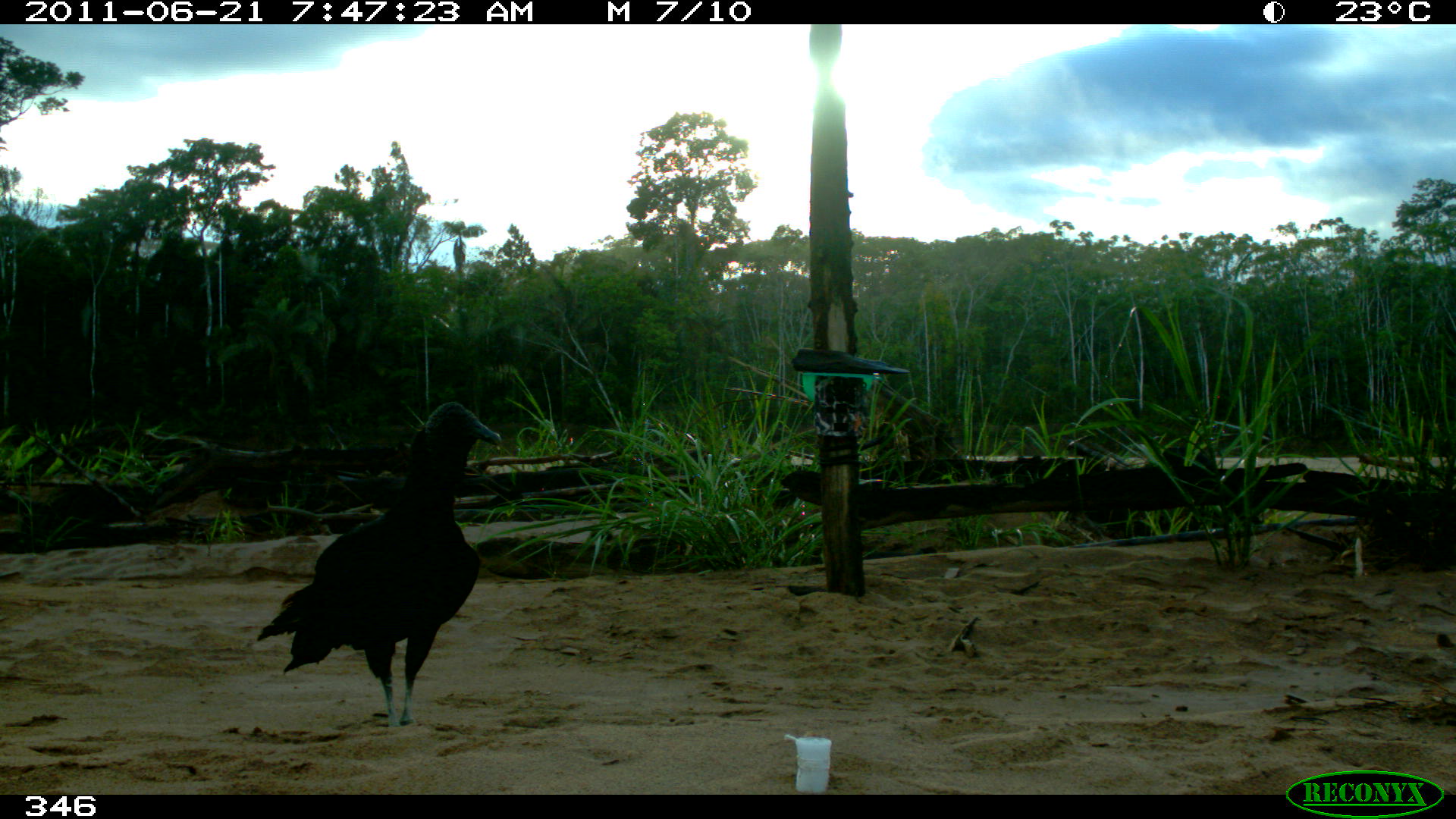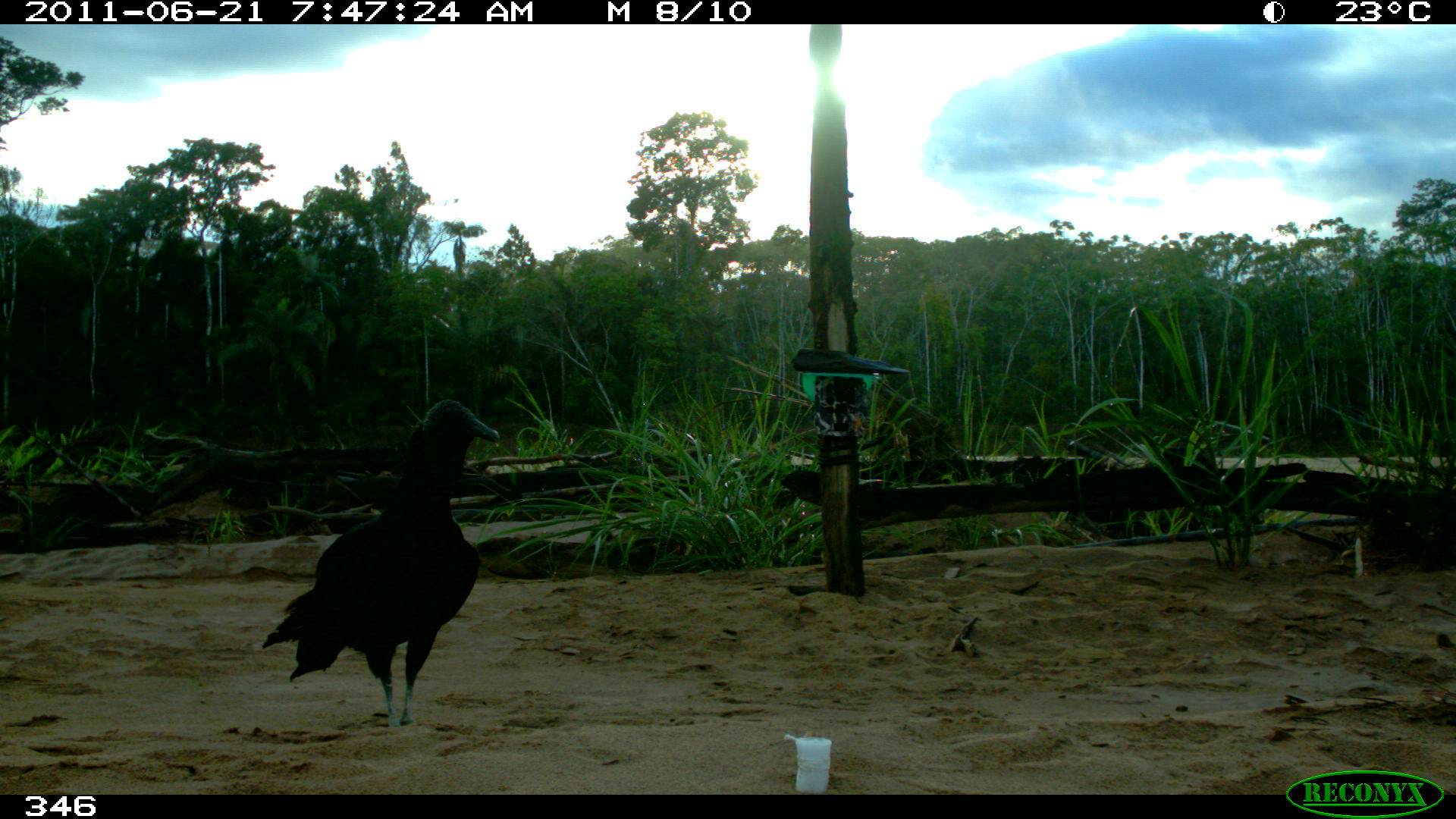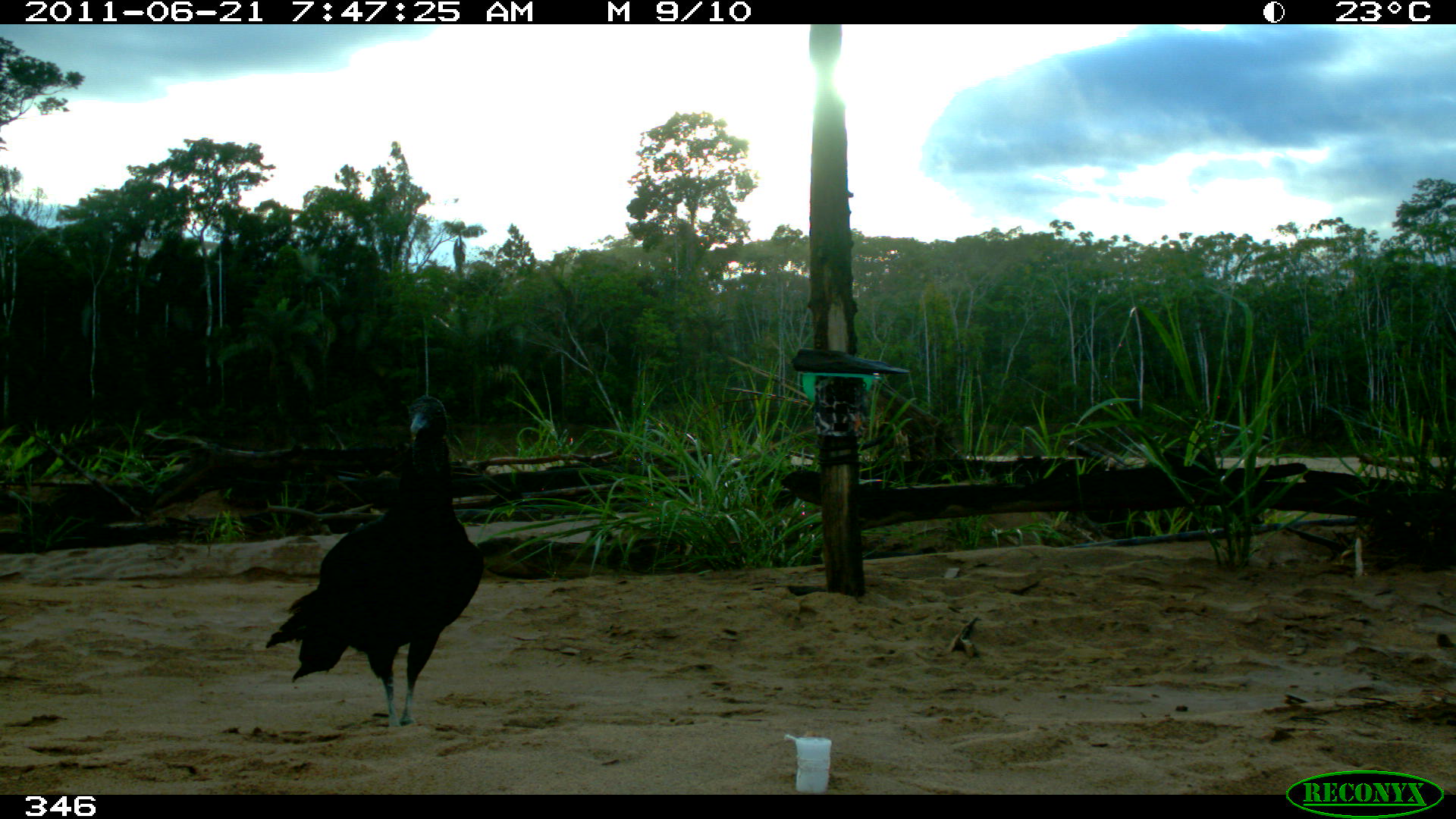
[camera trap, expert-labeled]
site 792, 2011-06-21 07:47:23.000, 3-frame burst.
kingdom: Animalia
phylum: Chordata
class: Aves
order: Cathartiformes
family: Cathartidae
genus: Coragyps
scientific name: Coragyps atratus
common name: black vulture